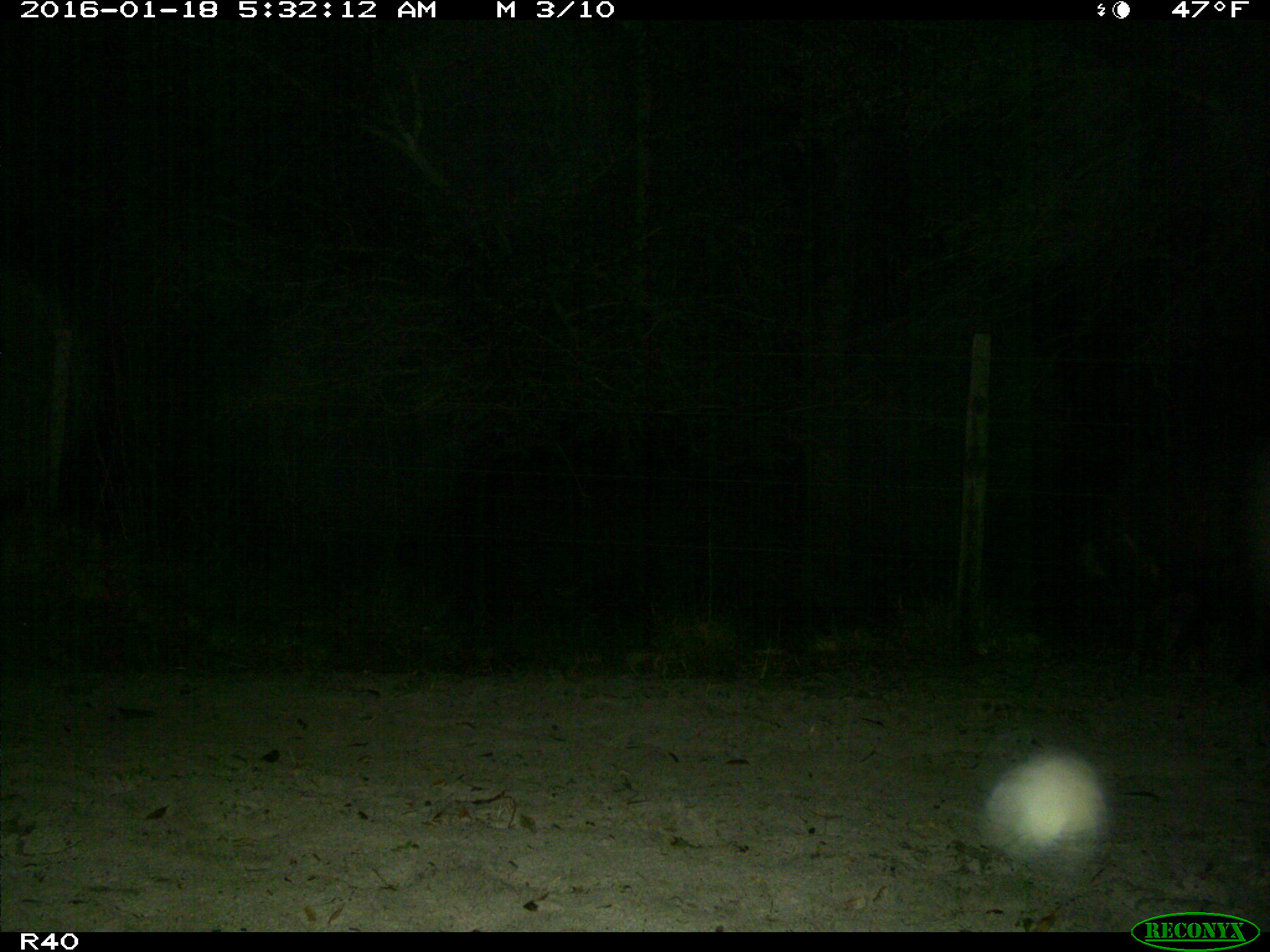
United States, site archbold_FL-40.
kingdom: Animalia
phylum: Chordata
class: Mammalia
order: Artiodactyla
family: Suidae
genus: Sus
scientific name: Sus scrofa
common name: wild boar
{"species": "Sus scrofa (wild boar)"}